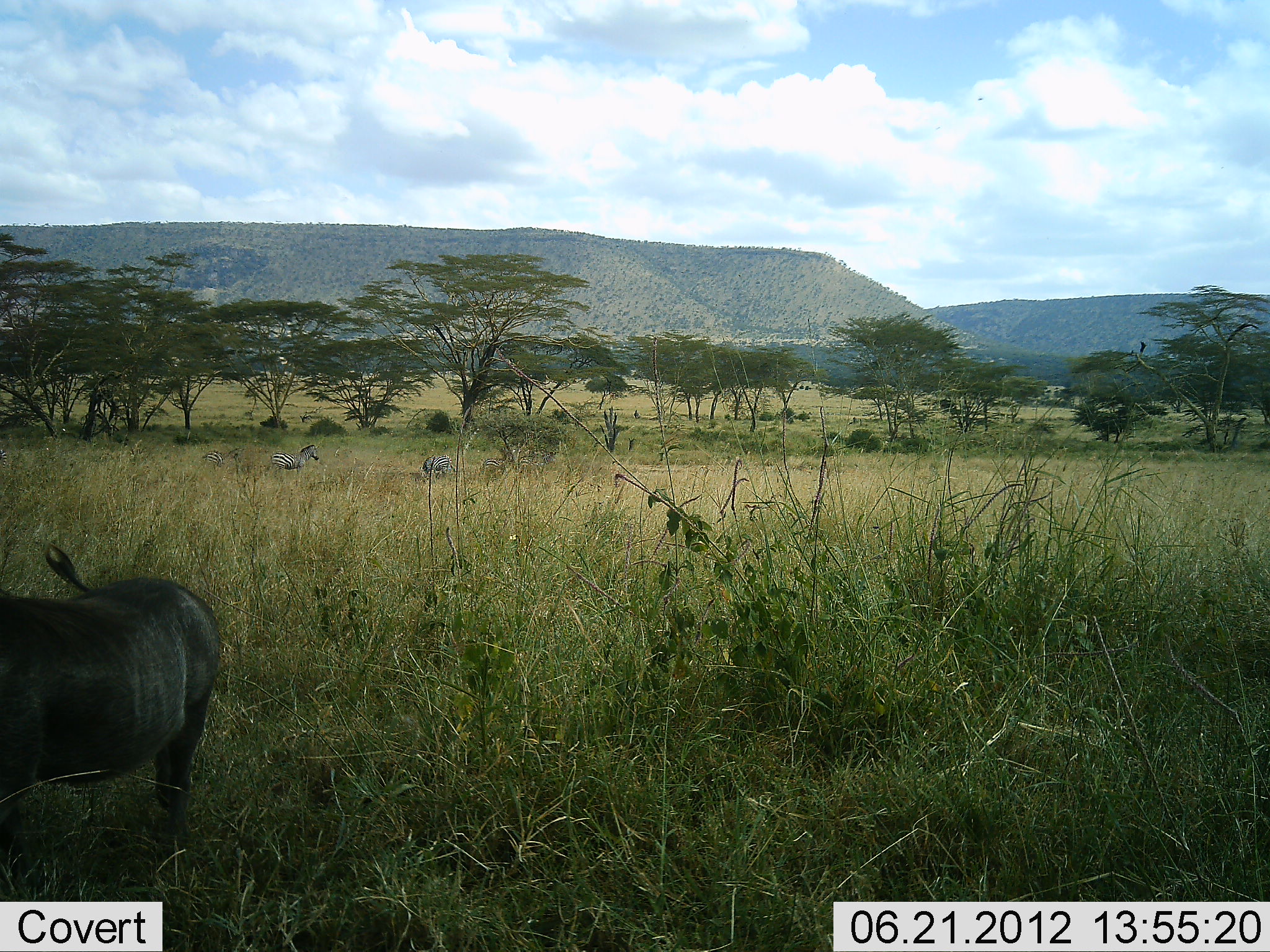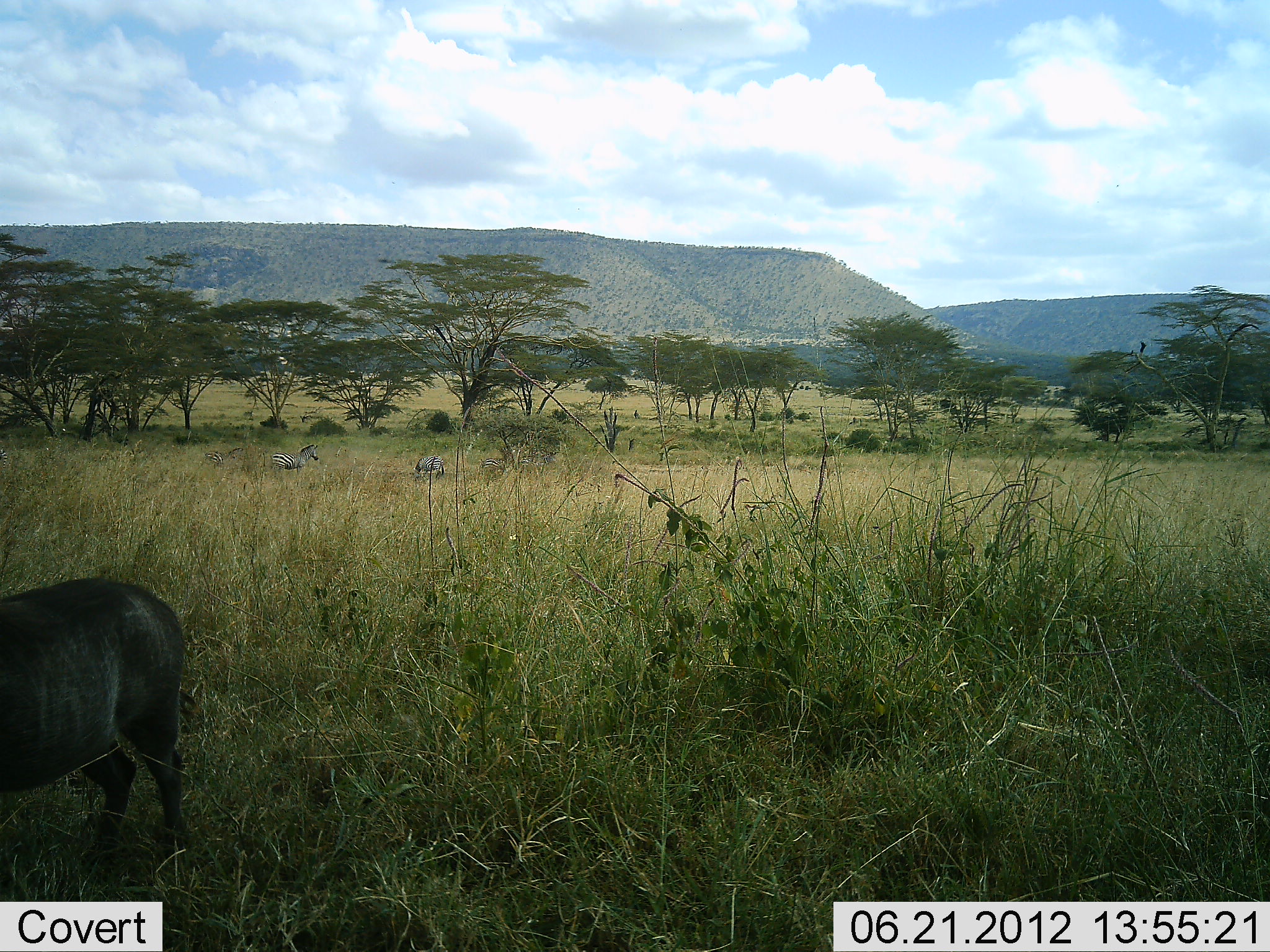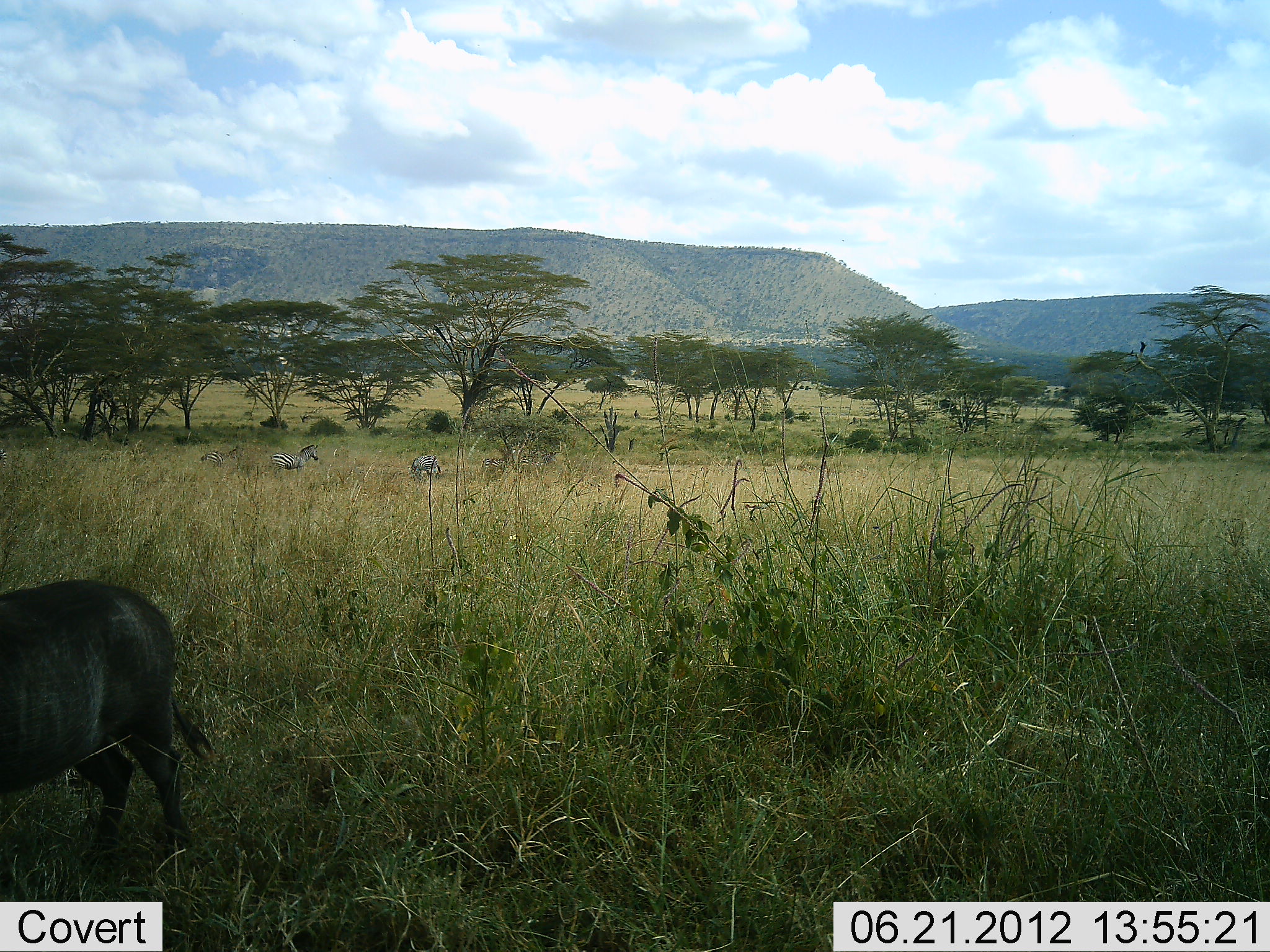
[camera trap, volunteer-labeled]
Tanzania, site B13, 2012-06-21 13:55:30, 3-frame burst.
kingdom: Animalia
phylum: Chordata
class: Mammalia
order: Artiodactyla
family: Suidae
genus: Phacochoerus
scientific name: Phacochoerus africanus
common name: warthog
Warthog (Phacochoerus africanus), count 1. Behavior (volunteer vote fractions): standing 82%, resting 0%, moving 18%, interacting 0%. Young present (vote fraction): 0%. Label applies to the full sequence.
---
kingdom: Animalia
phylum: Chordata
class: Mammalia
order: Perissodactyla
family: Equidae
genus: Equus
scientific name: Equus quagga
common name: plains zebra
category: zebra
Zebra (plains zebra) (Equus quagga), count 2. Behavior (volunteer vote fractions): standing 67%, resting 0%, moving 47%, interacting 0%. Young present (vote fraction): 7%. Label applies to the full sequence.